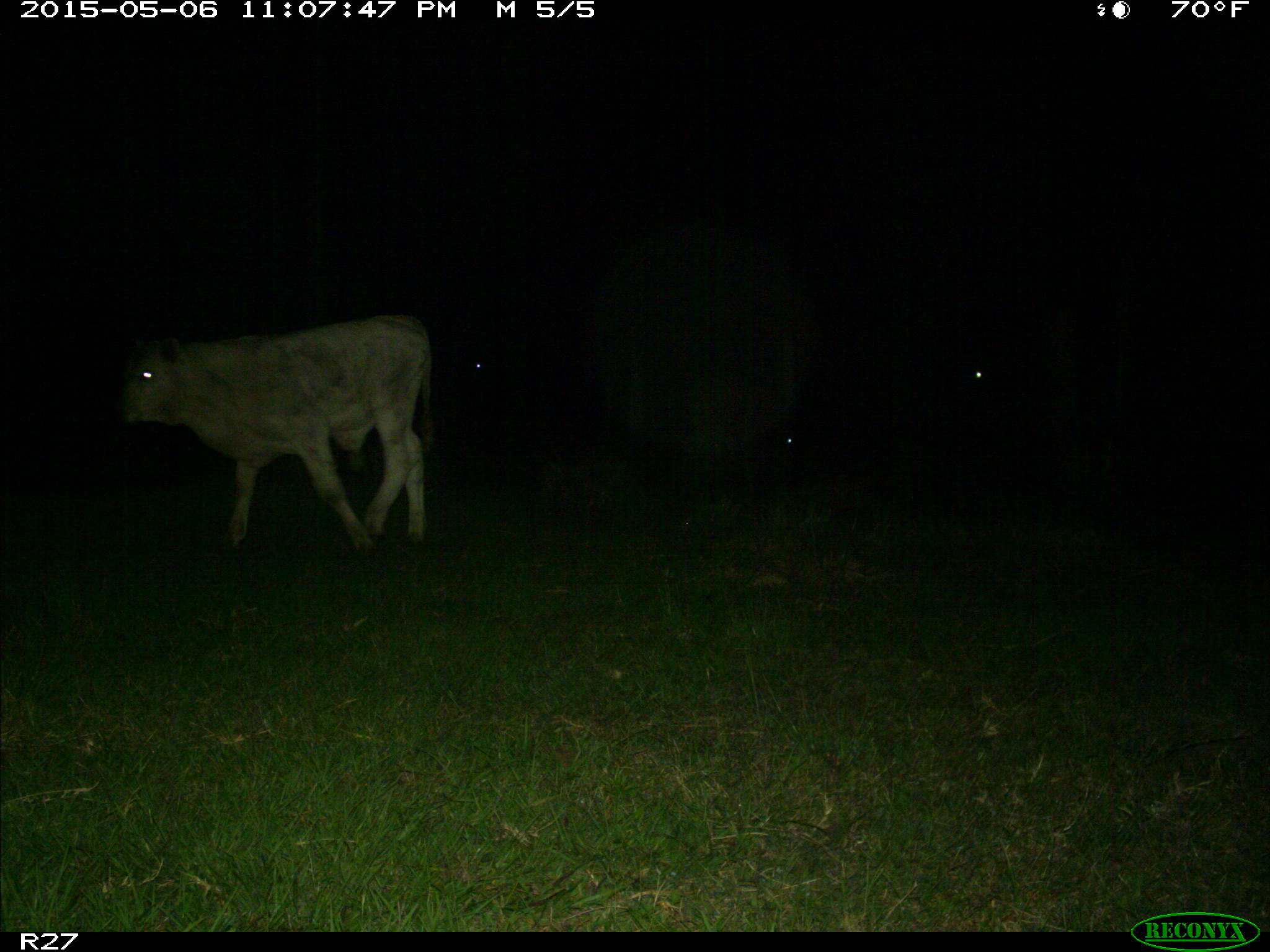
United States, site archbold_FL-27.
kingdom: Animalia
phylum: Chordata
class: Mammalia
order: Artiodactyla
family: Bovidae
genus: Bos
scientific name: Bos taurus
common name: domestic cow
Bos taurus (domestic cow).